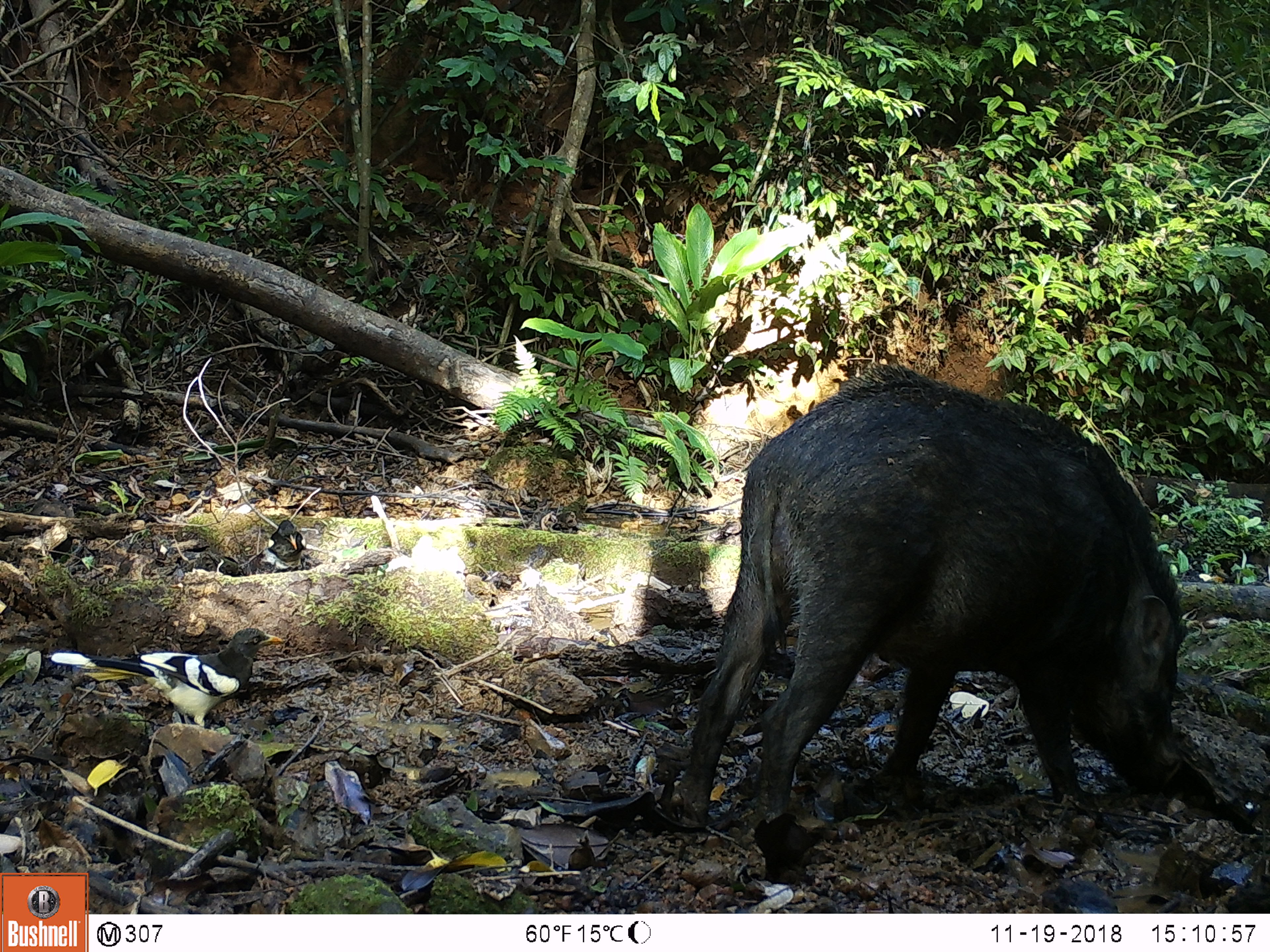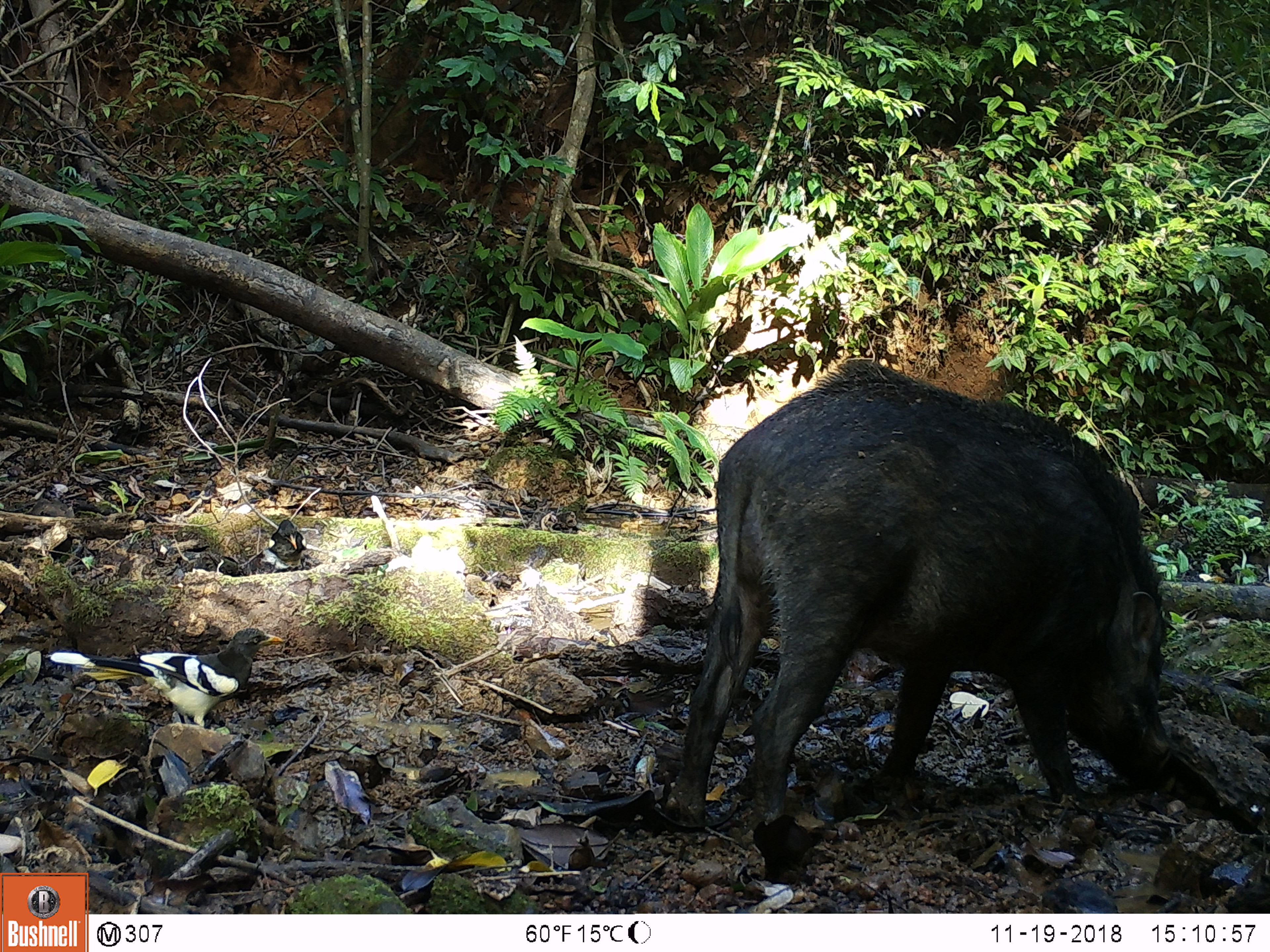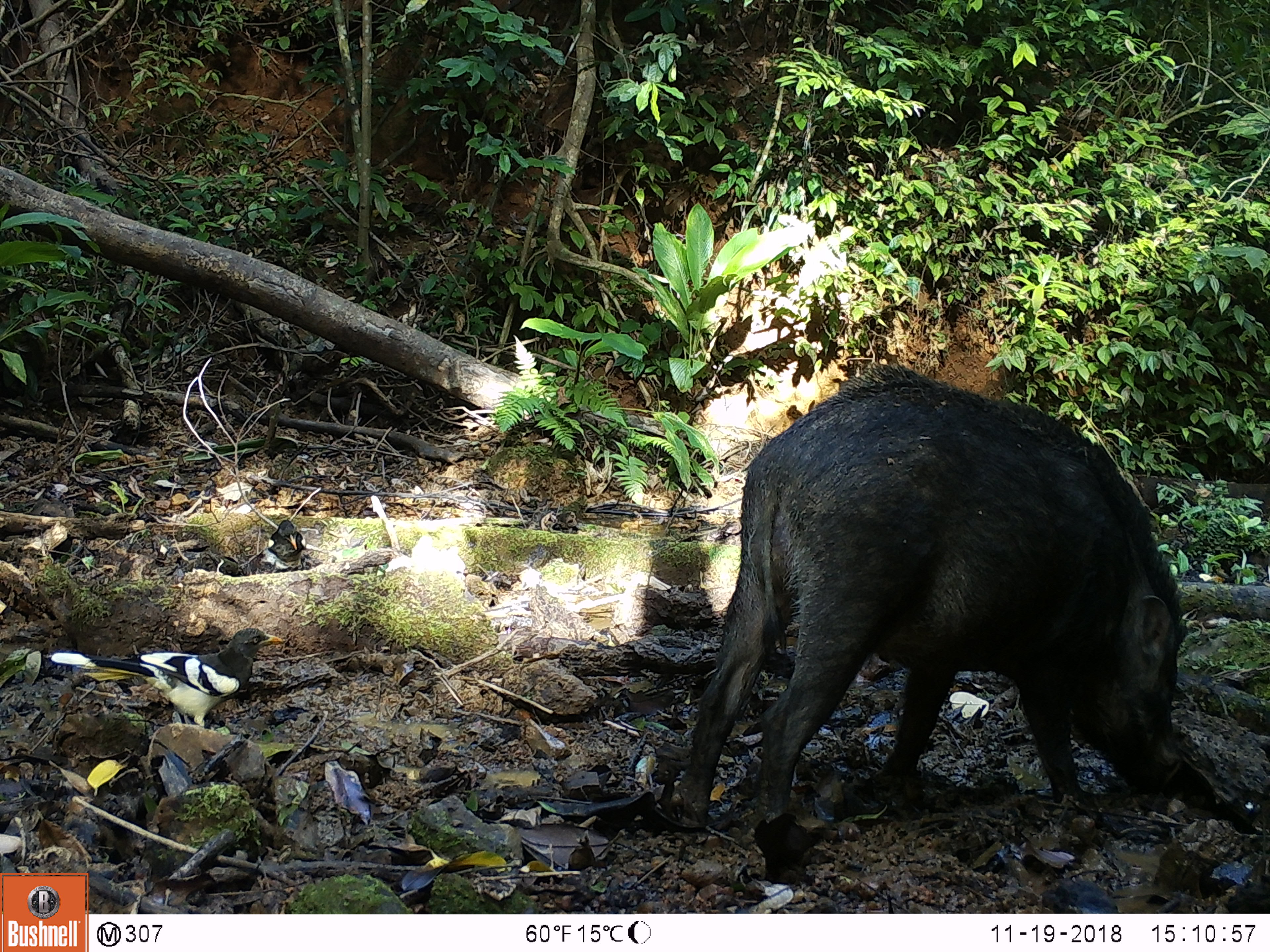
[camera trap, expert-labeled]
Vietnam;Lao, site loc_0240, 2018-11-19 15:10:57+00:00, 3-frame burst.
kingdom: Animalia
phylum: Chordata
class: Aves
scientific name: Aves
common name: bird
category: unidentified bird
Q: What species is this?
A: Unidentified bird (bird) (Aves).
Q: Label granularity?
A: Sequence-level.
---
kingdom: Animalia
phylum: Chordata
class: Mammalia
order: Artiodactyla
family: Suidae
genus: Sus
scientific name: Sus scrofa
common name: eurasian wild pig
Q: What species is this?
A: Eurasian wild pig (Sus scrofa).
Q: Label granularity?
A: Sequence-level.